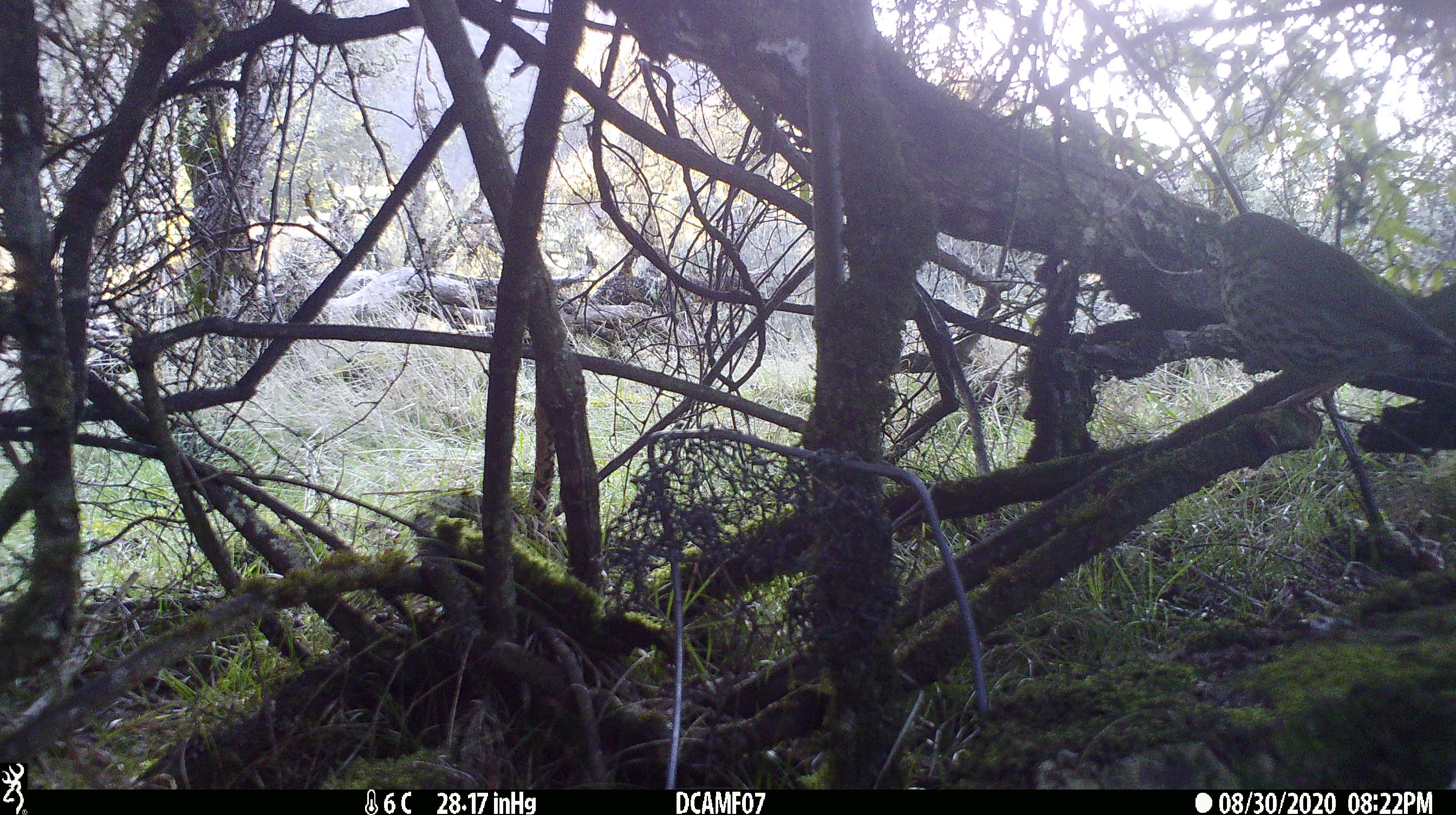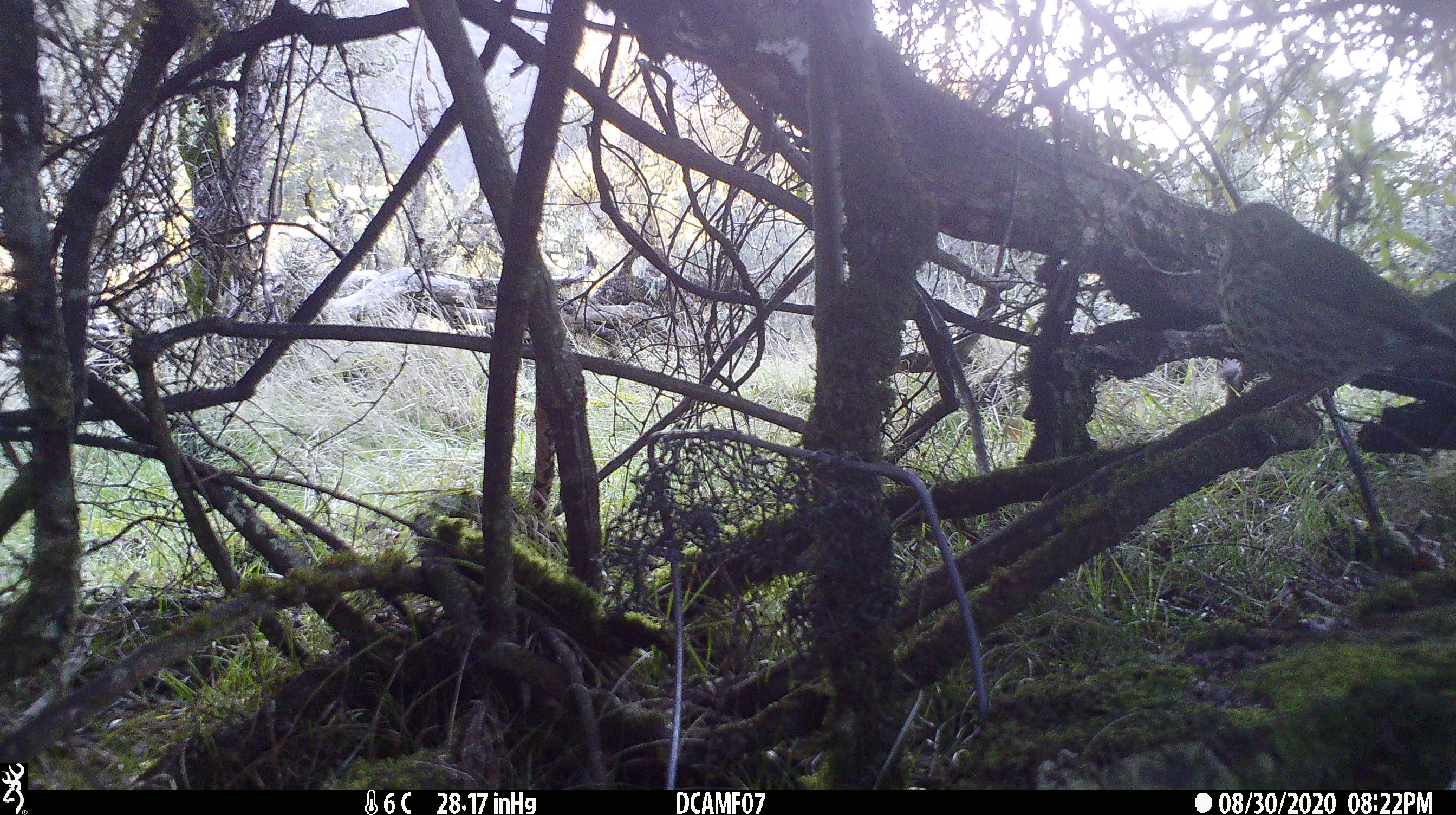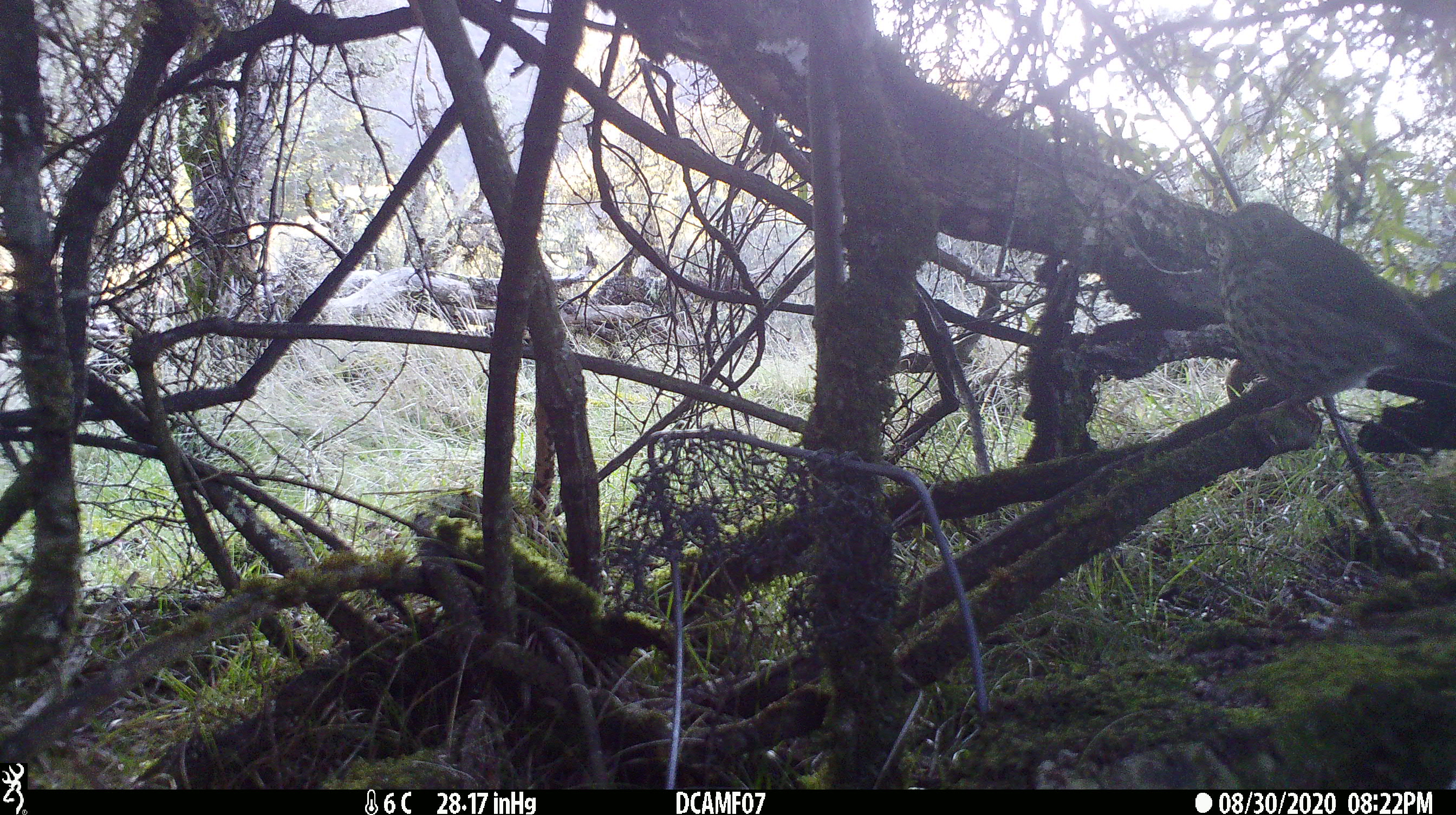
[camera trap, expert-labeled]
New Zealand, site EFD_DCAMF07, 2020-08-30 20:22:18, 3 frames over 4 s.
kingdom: Animalia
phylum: Chordata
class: Aves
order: Passeriformes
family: Turdidae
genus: Turdus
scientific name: Turdus philomelos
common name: song thrush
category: thrush